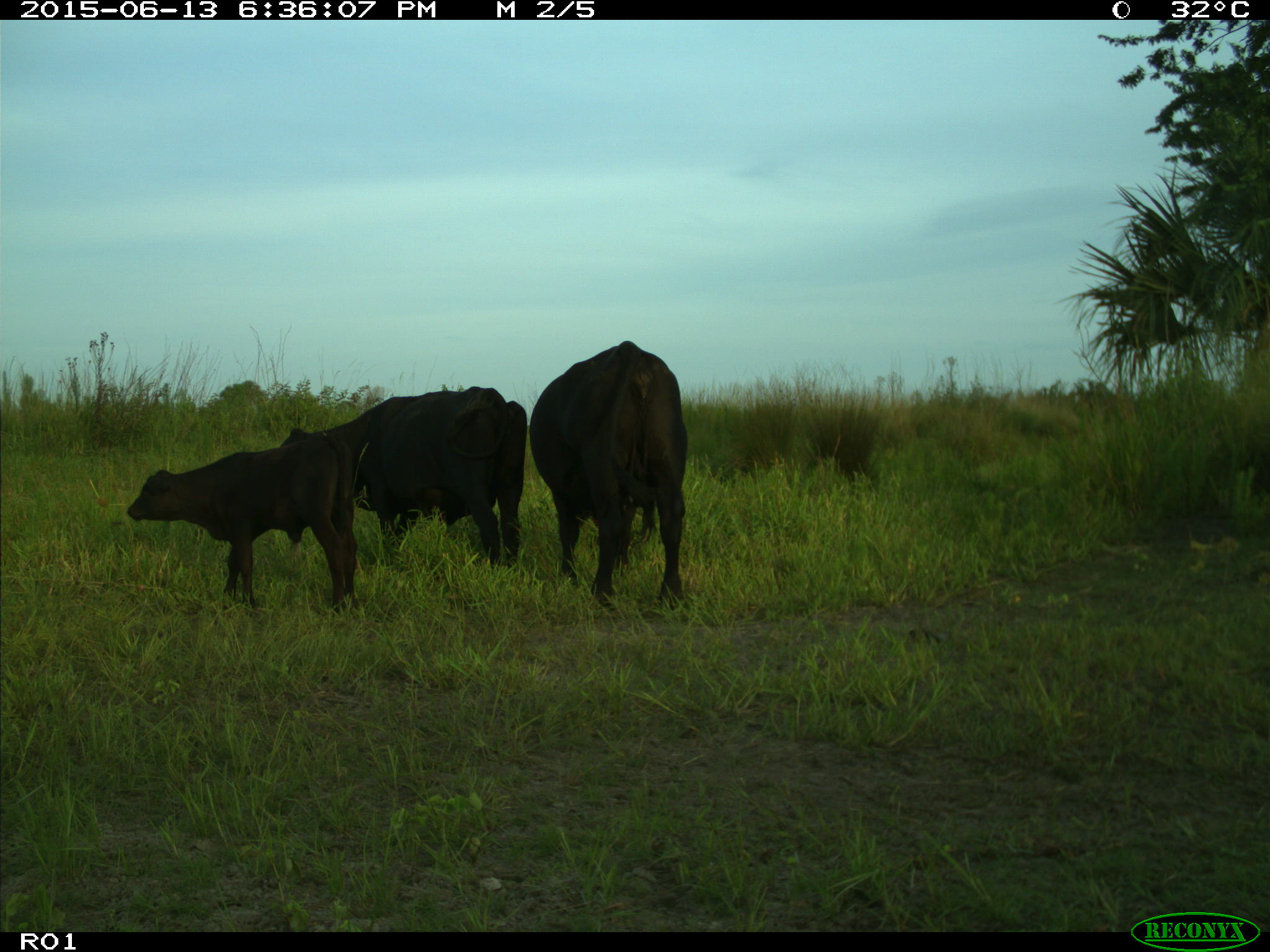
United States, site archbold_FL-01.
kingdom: Animalia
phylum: Chordata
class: Mammalia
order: Artiodactyla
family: Bovidae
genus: Bos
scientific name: Bos taurus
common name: domestic cow